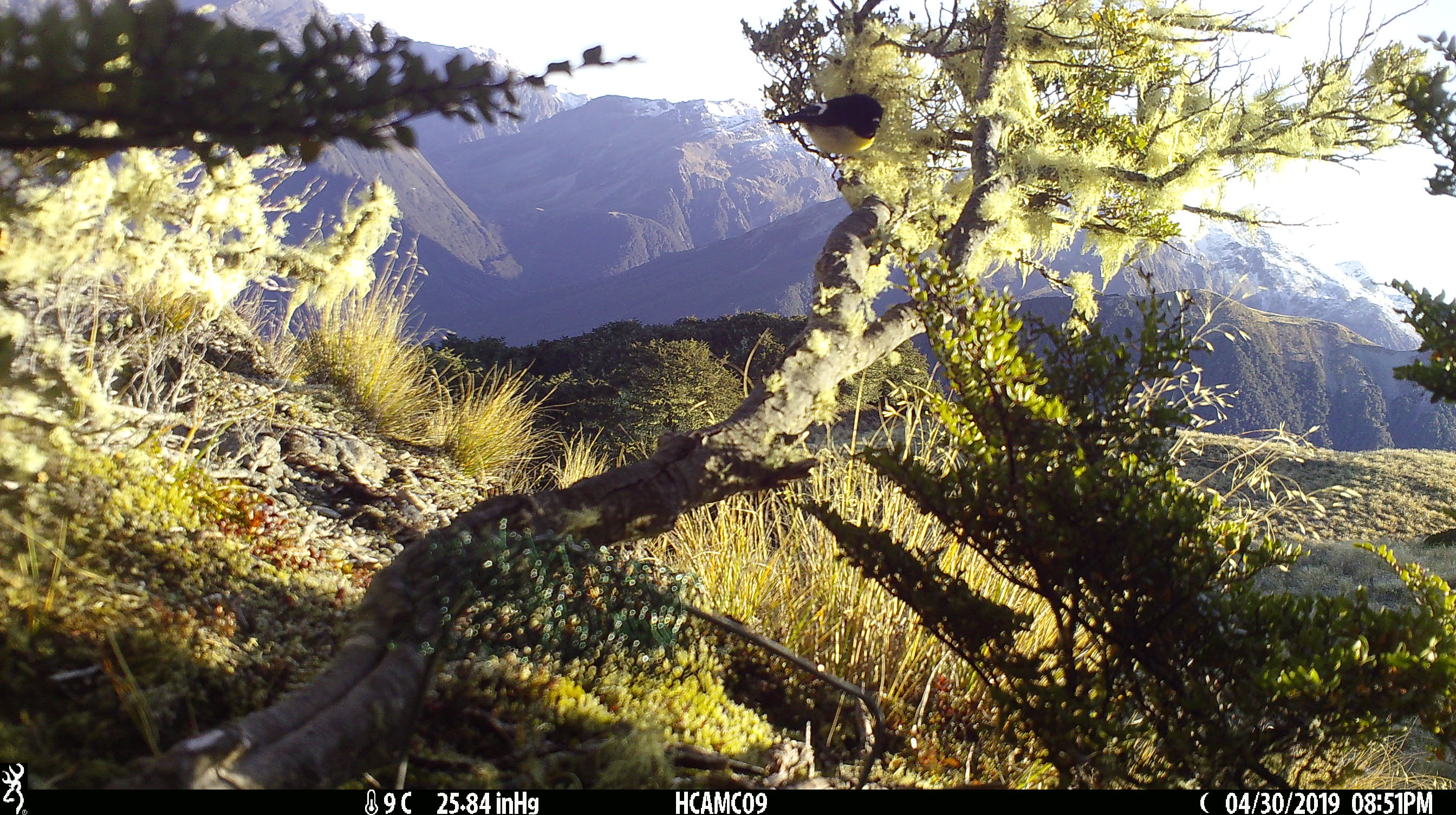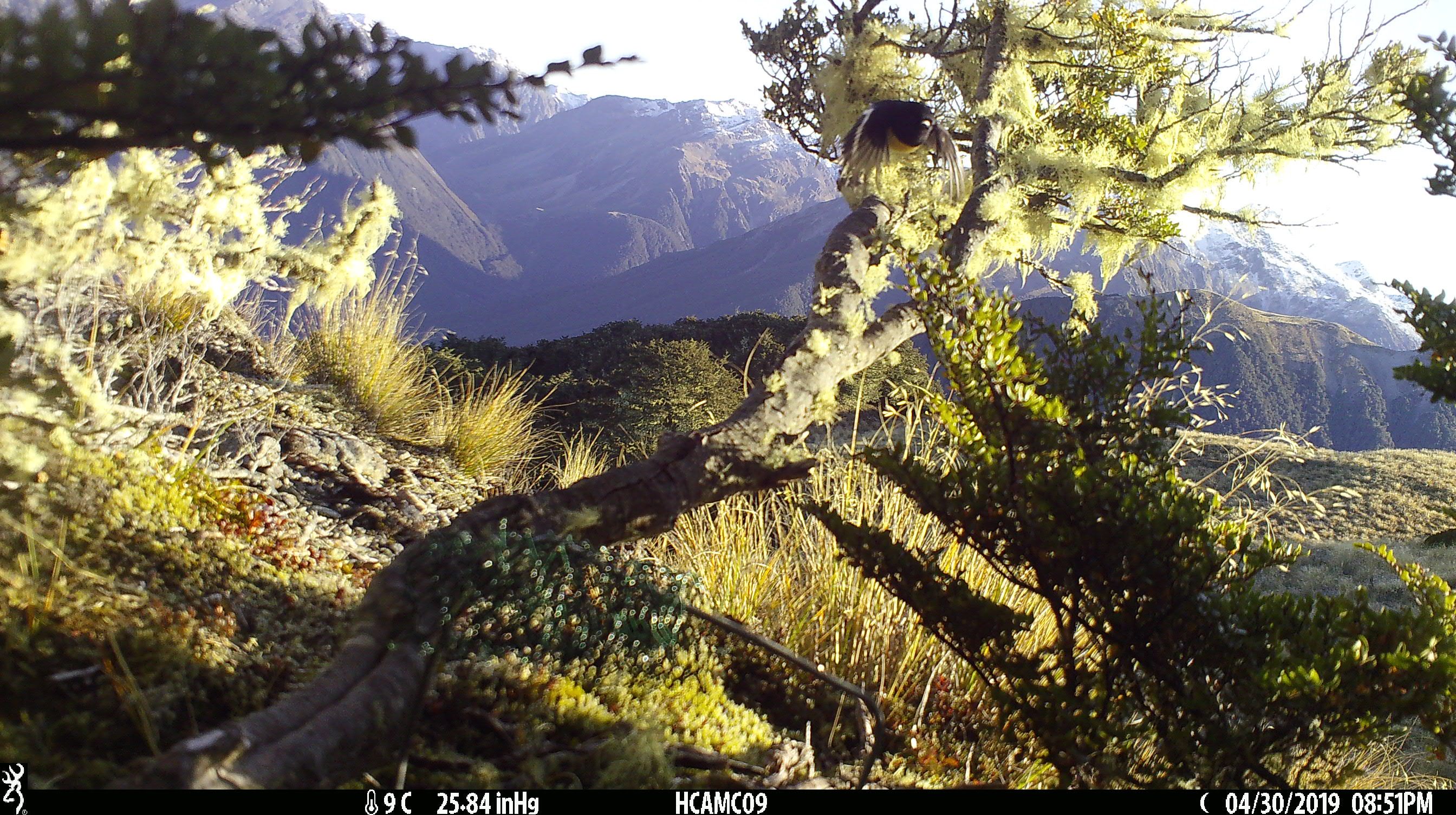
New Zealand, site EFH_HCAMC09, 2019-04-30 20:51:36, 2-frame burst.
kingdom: Animalia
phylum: Chordata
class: Aves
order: Passeriformes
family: Petroicidae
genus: Petroica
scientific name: Petroica macrocephala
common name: tomtit